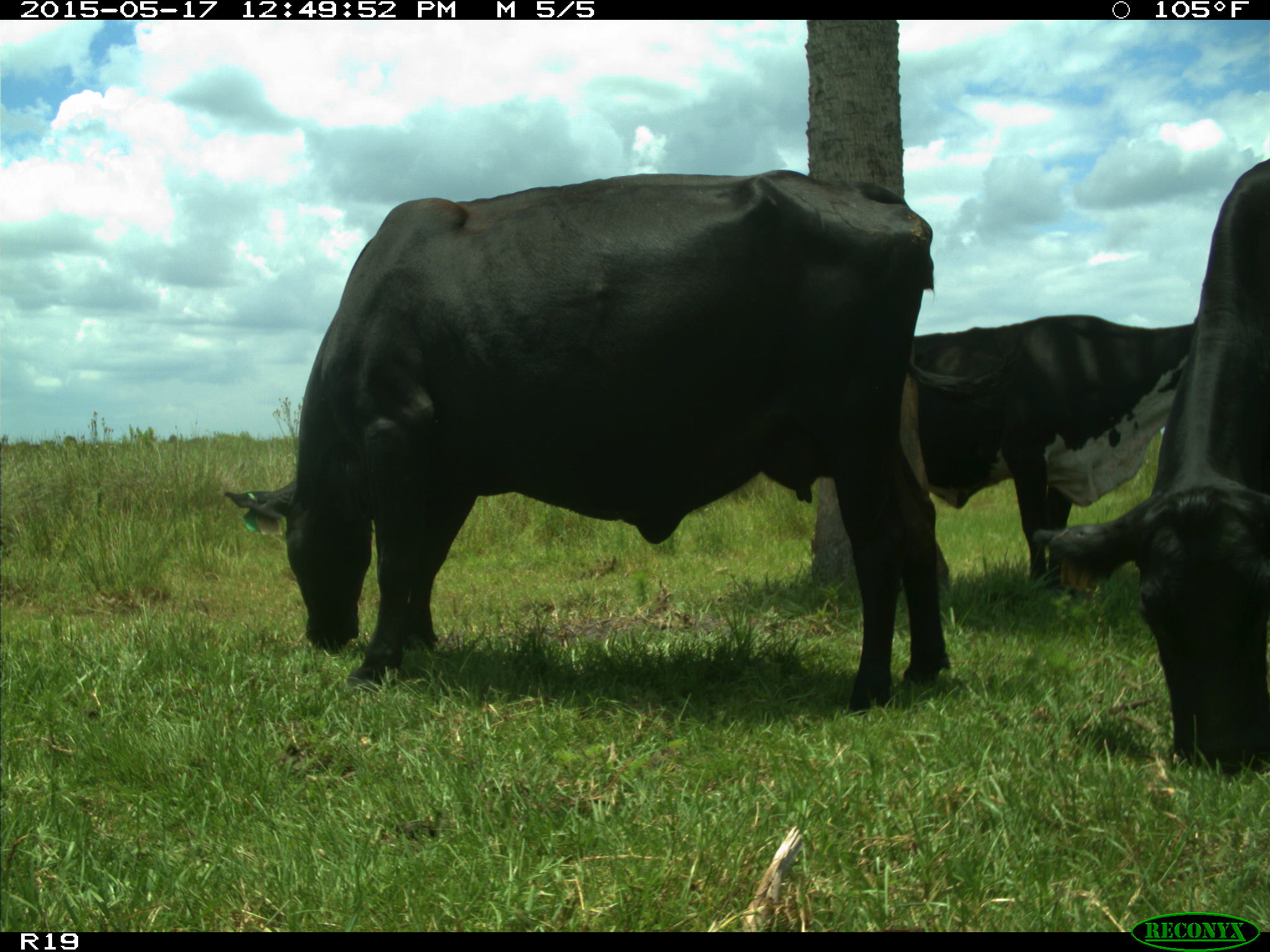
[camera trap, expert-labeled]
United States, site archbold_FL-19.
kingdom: Animalia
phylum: Chordata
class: Mammalia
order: Artiodactyla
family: Bovidae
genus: Bos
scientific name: Bos taurus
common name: domestic cow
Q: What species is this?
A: Bos taurus (domestic cow).